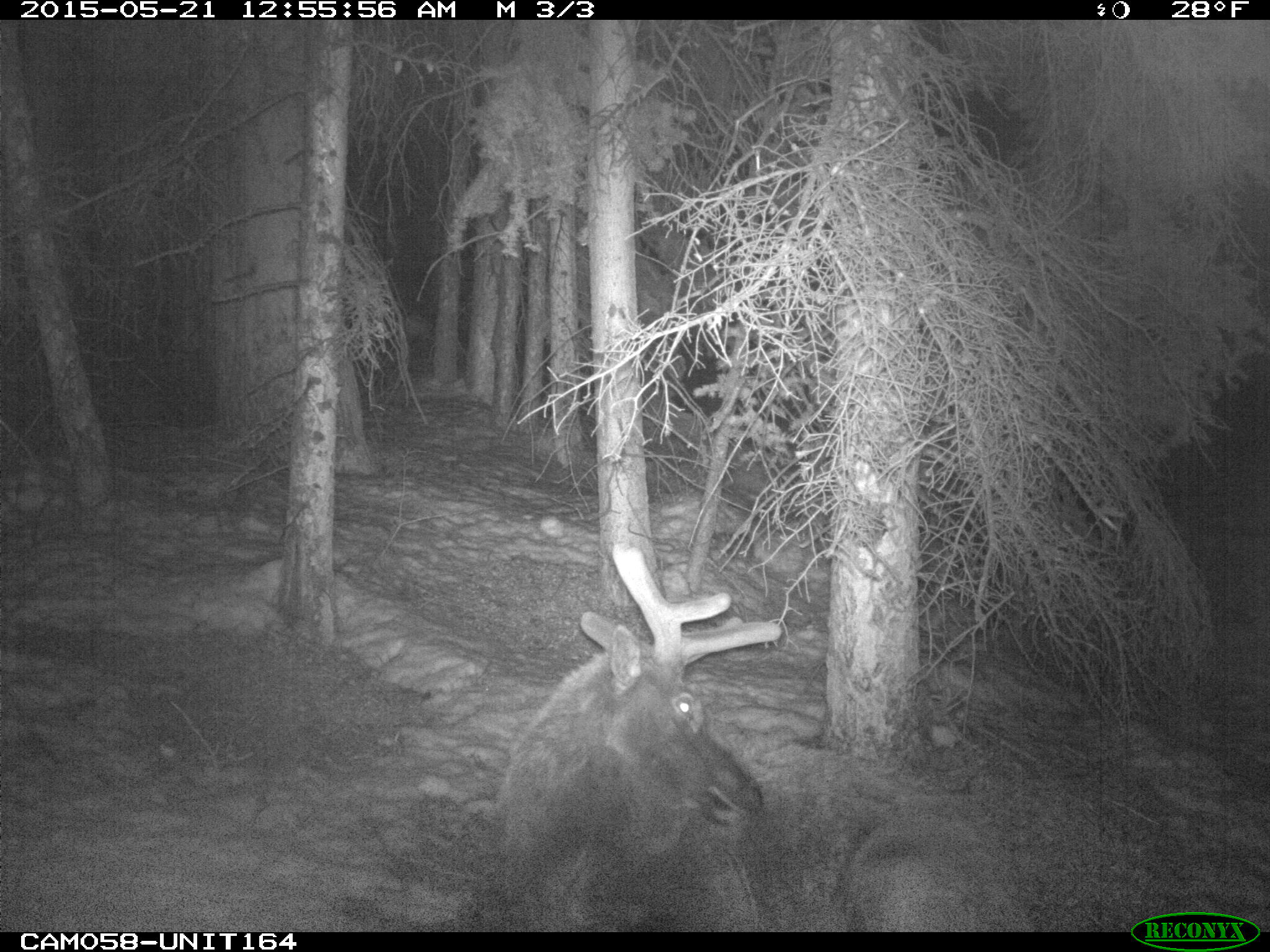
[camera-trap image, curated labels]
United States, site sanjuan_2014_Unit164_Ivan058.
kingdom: Animalia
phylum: Chordata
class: Mammalia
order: Artiodactyla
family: Cervidae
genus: Cervus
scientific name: Cervus elaphus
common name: red deer